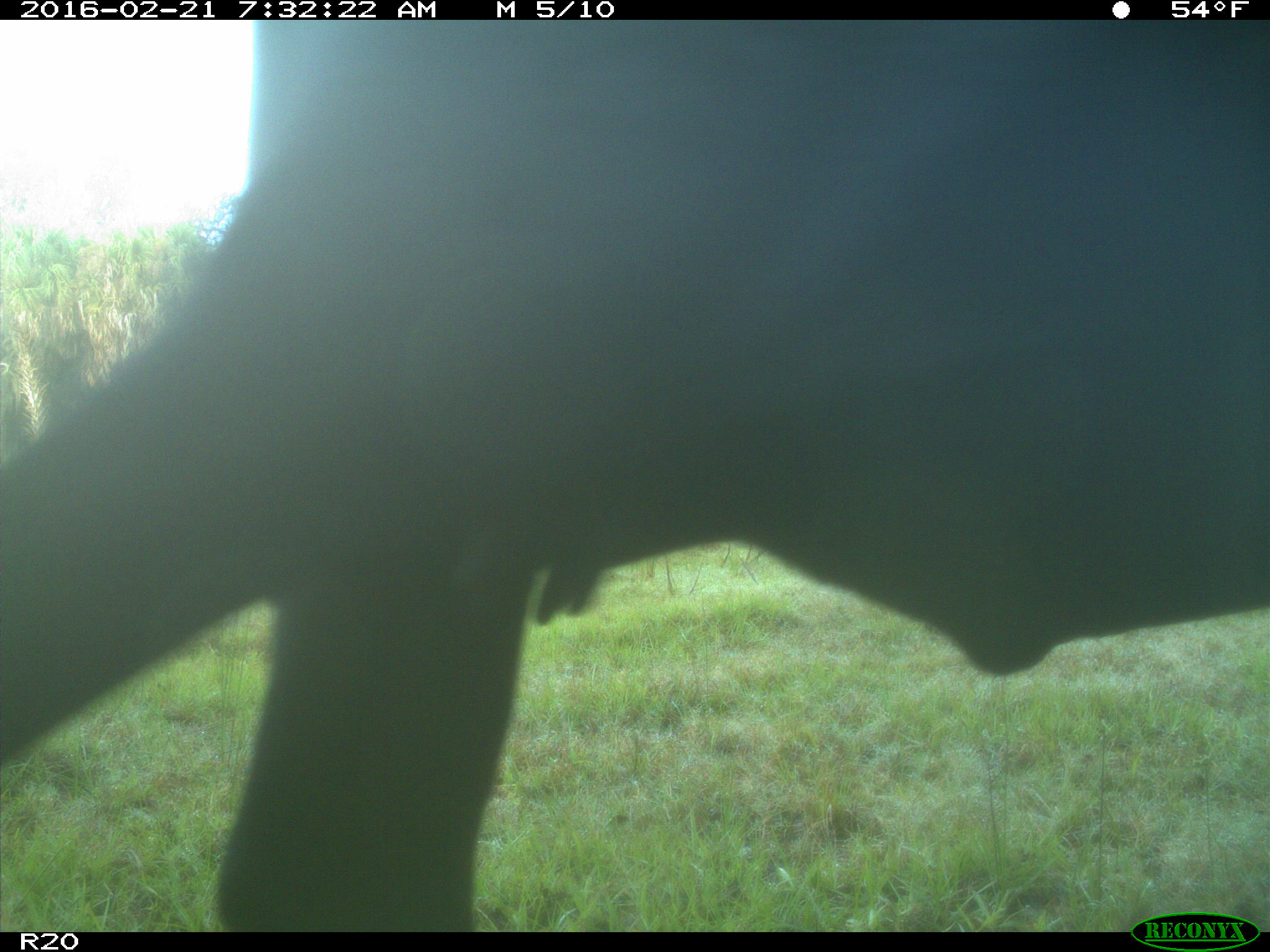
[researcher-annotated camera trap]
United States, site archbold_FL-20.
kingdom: Animalia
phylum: Chordata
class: Mammalia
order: Artiodactyla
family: Bovidae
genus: Bos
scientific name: Bos taurus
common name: domestic cow